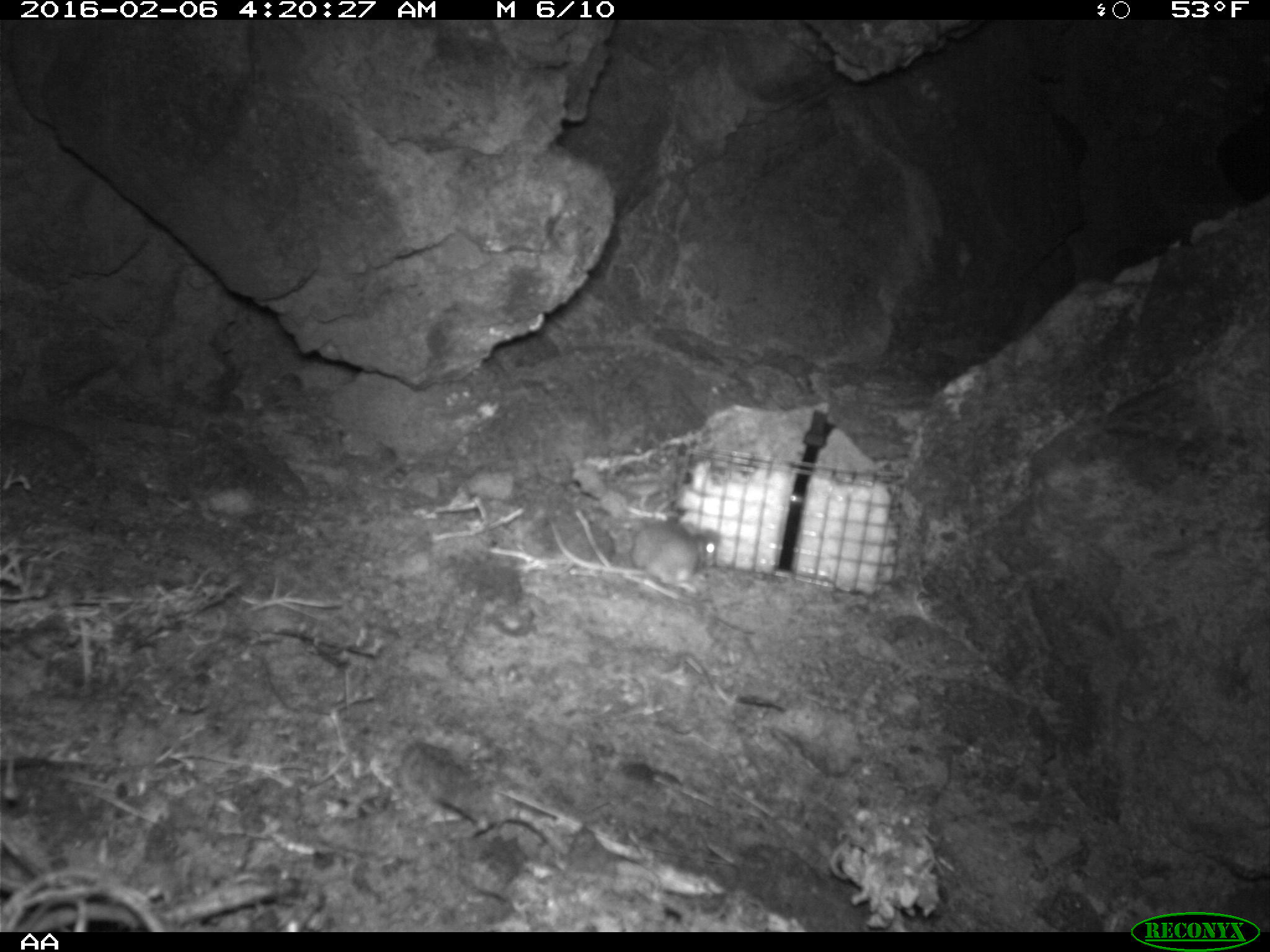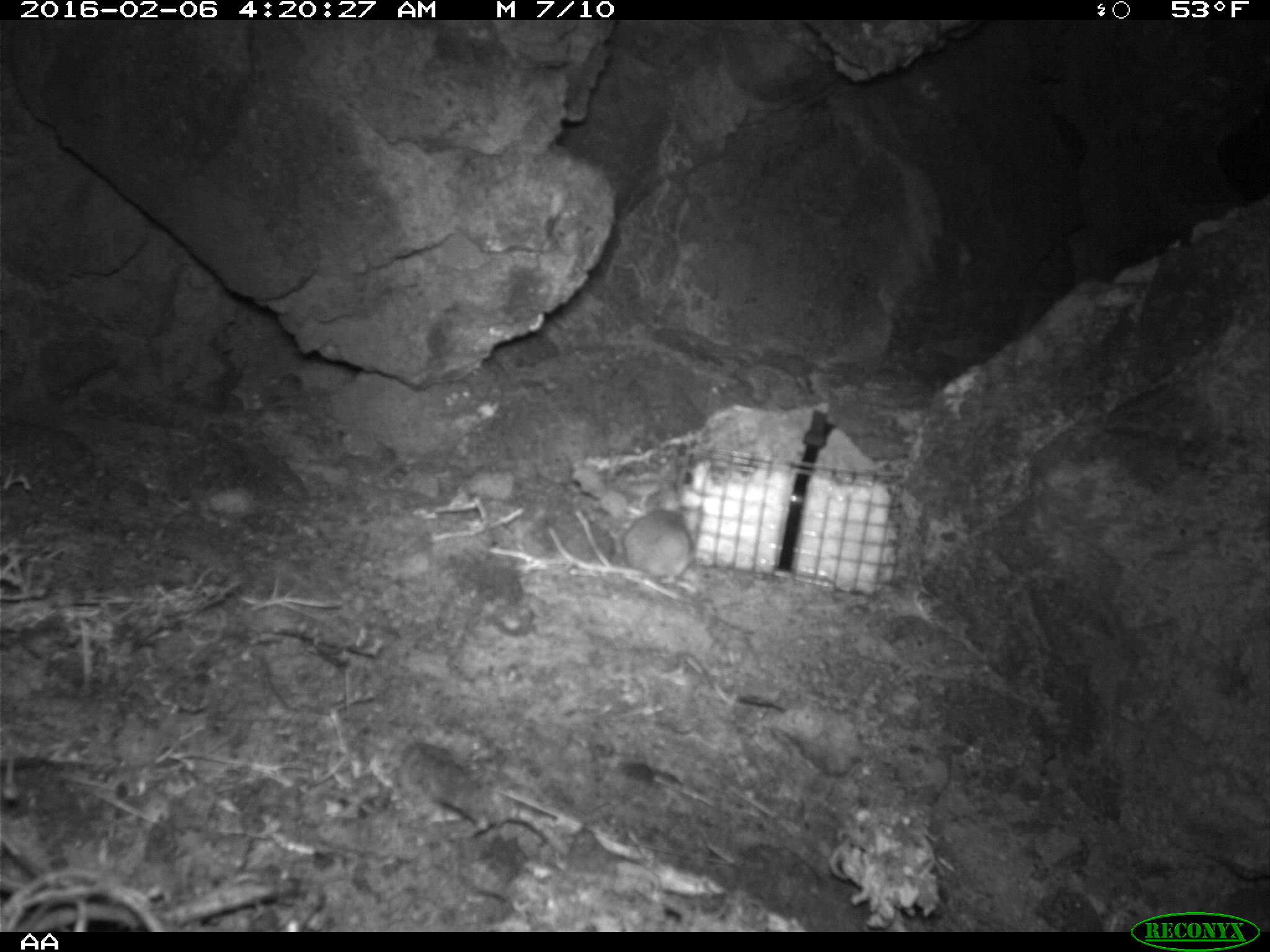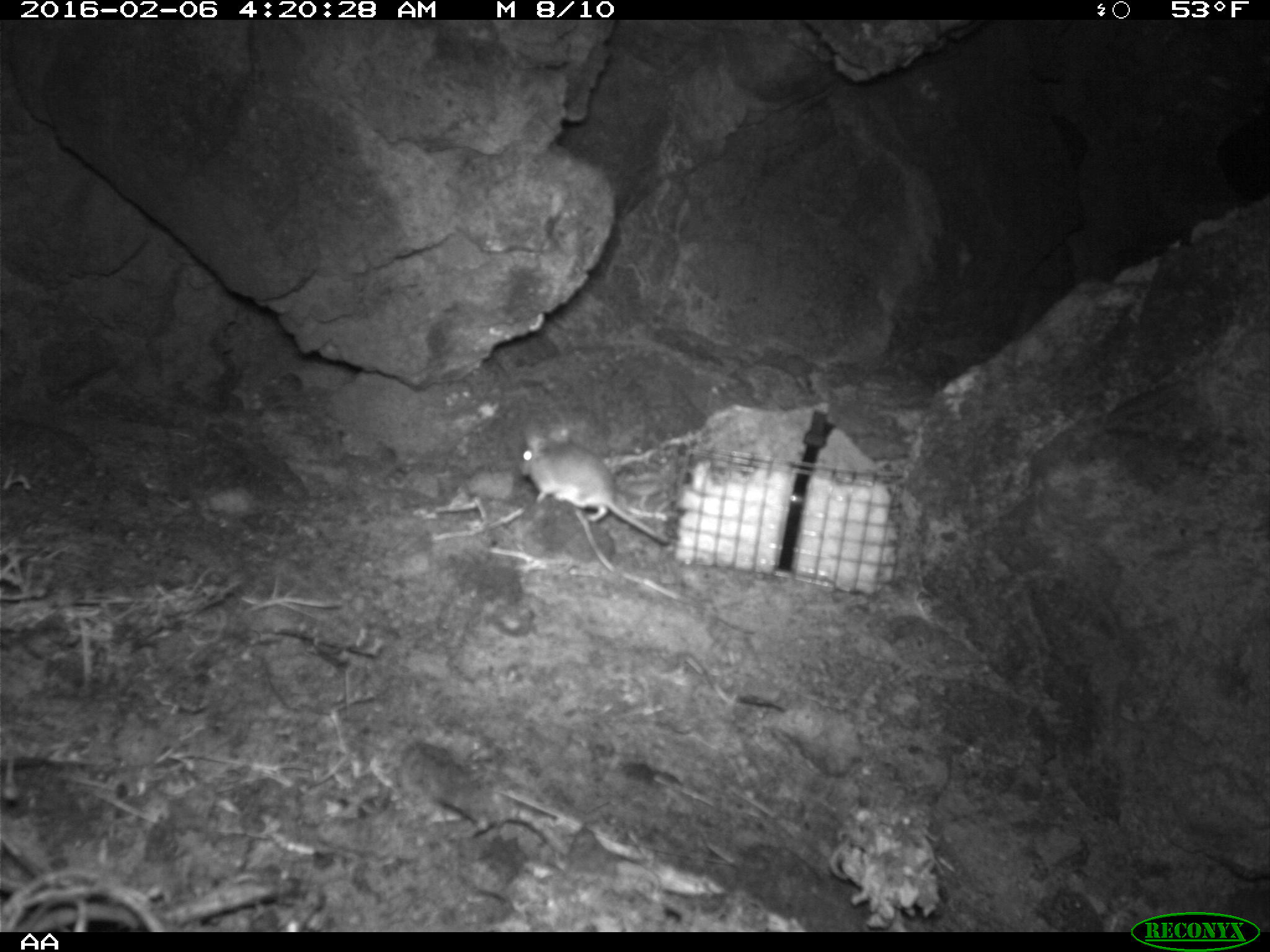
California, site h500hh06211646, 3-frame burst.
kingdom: Animalia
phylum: Chordata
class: Mammalia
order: Rodentia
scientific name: Rodentia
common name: rodent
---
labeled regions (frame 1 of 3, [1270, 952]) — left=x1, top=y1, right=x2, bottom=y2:
rodent: left=629, top=514, right=701, bottom=593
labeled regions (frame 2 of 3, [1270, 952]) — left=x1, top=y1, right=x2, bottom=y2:
rodent: left=625, top=492, right=694, bottom=585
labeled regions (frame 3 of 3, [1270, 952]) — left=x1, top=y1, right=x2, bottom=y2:
rodent: left=517, top=423, right=670, bottom=544